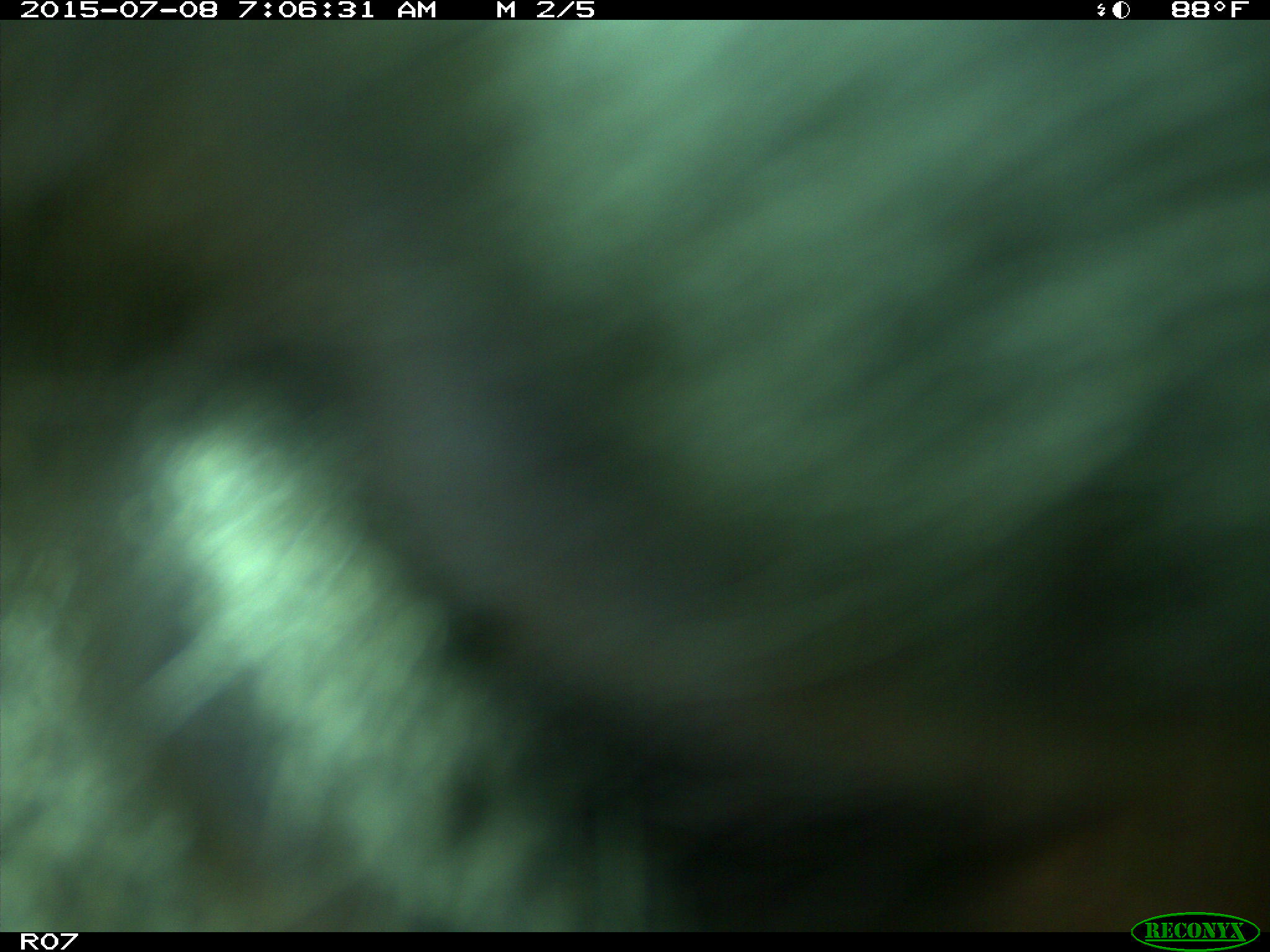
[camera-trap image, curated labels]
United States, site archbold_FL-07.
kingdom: Animalia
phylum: Chordata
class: Mammalia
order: Artiodactyla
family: Bovidae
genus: Bos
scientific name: Bos taurus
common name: domestic cow